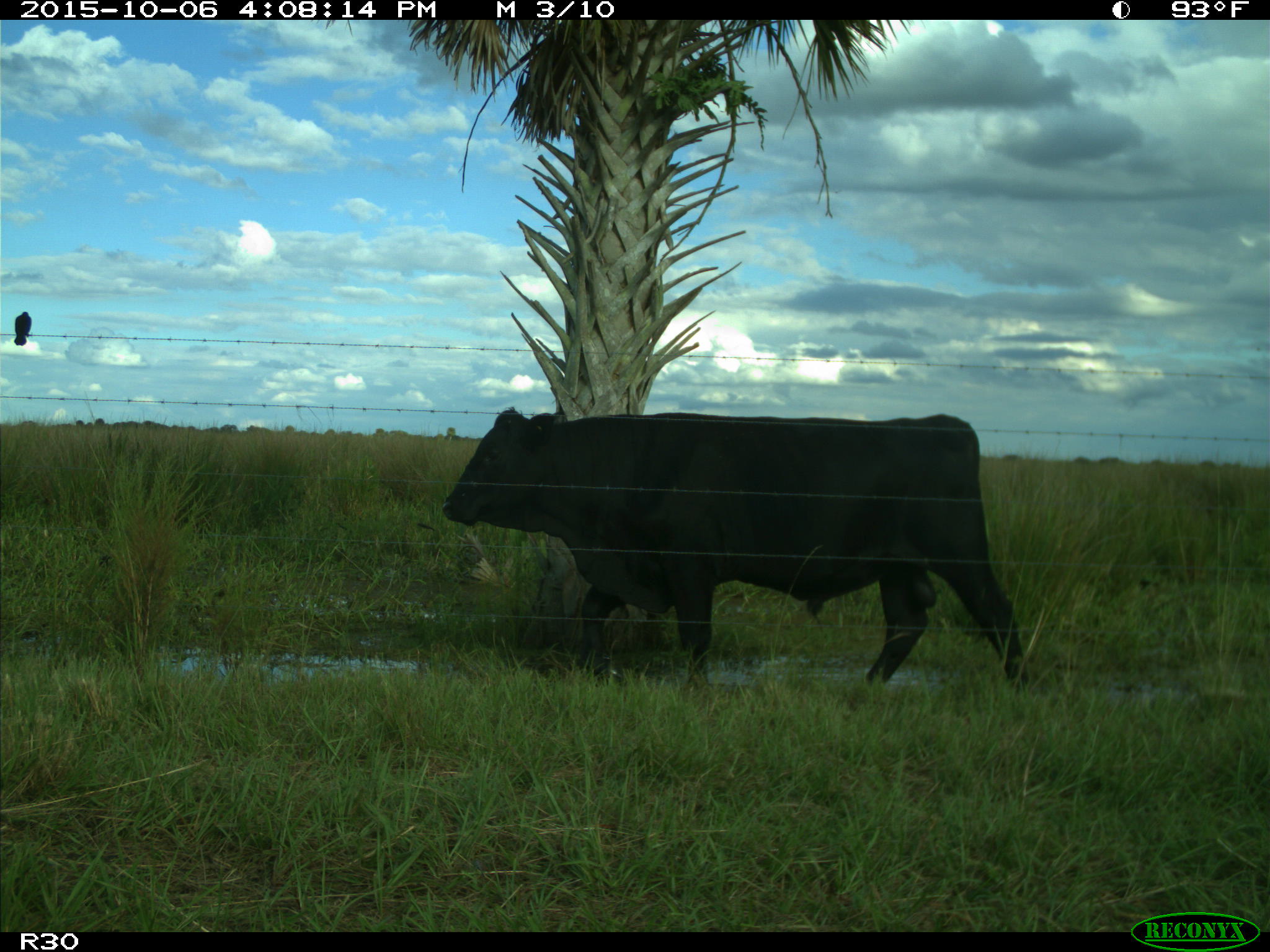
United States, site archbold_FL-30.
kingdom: Animalia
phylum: Chordata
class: Mammalia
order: Artiodactyla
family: Bovidae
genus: Bos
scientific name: Bos taurus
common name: domestic cow